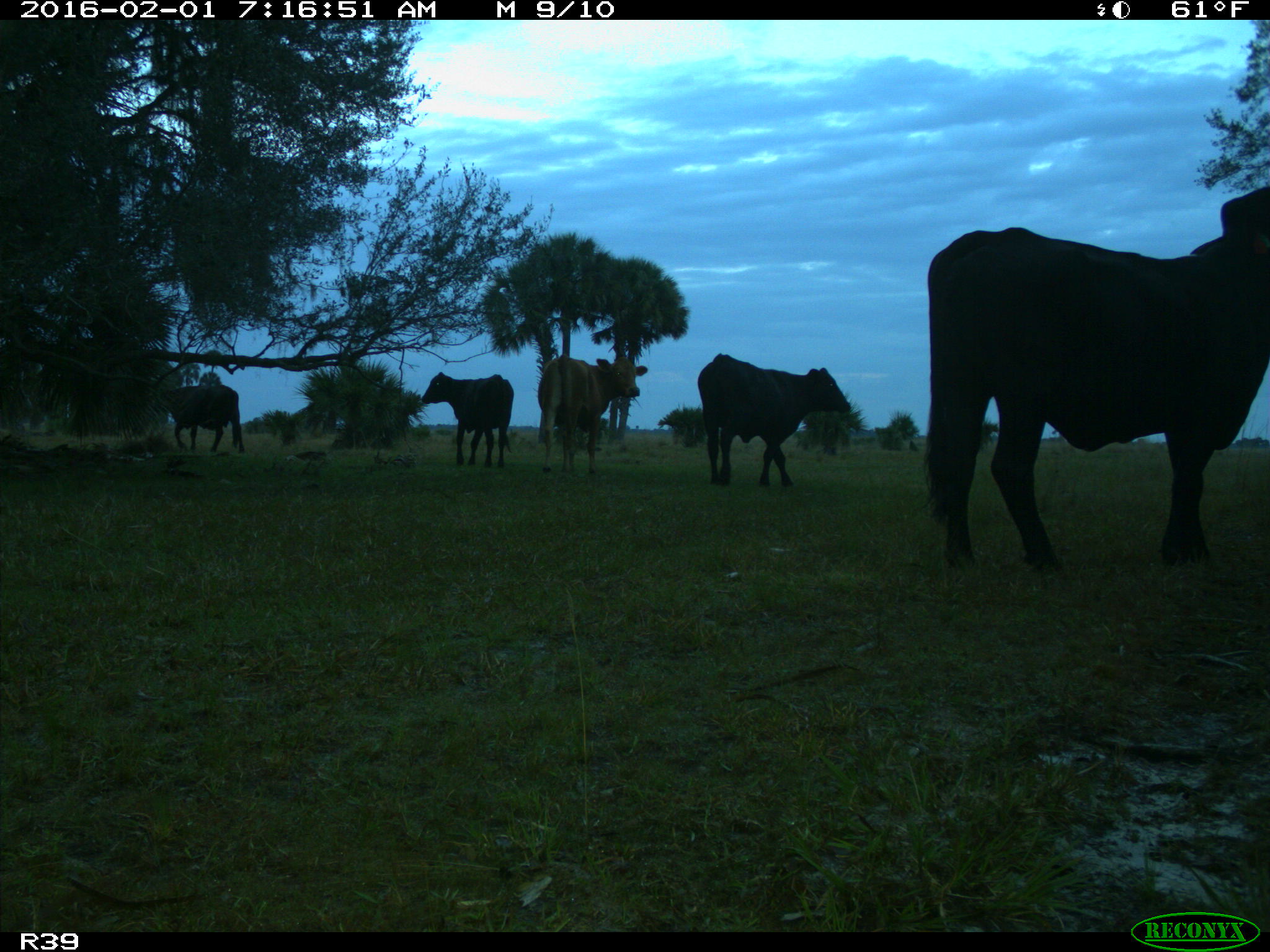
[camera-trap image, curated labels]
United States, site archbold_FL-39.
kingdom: Animalia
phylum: Chordata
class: Mammalia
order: Artiodactyla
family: Bovidae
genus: Bos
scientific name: Bos taurus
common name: domestic cow